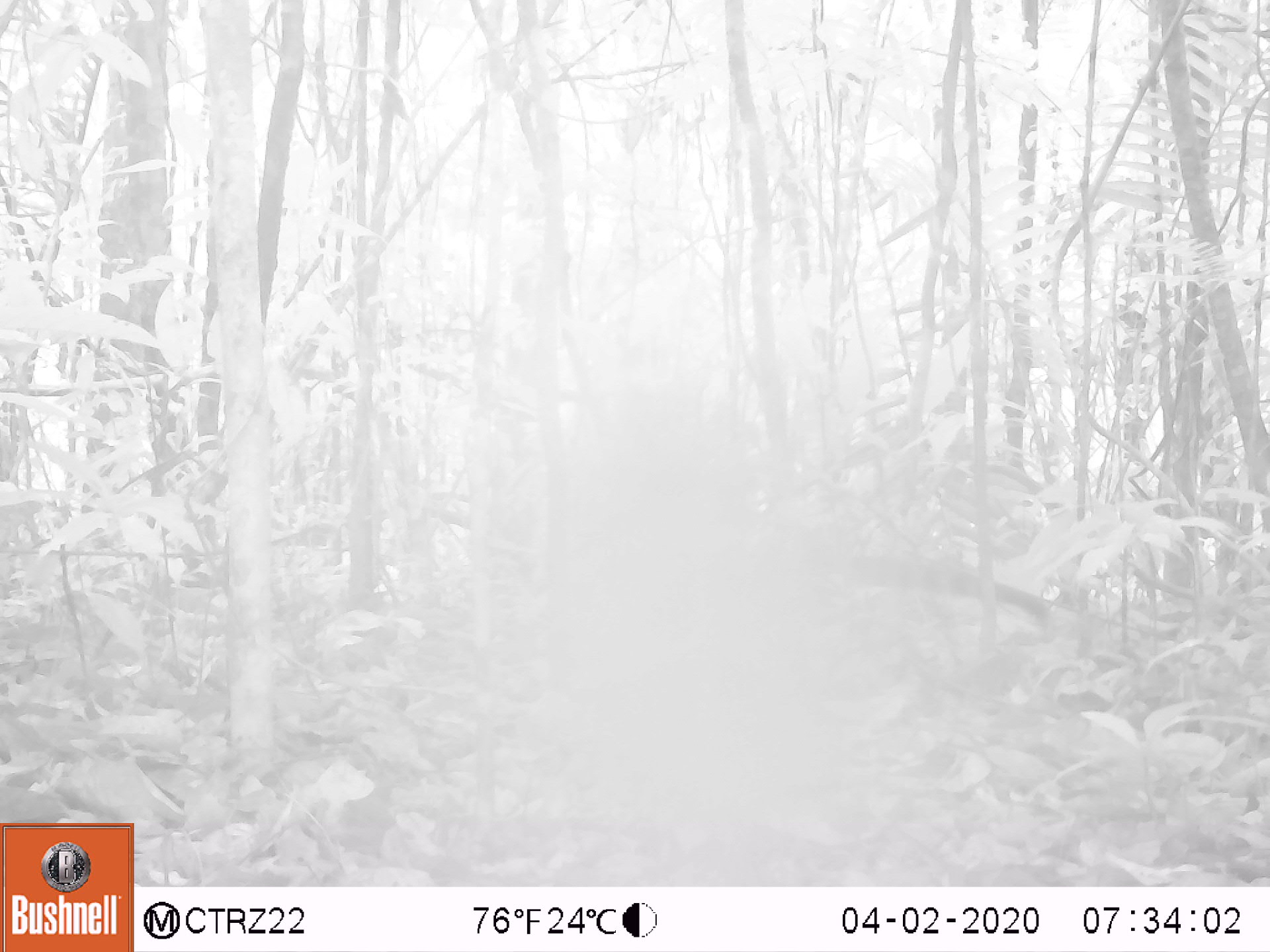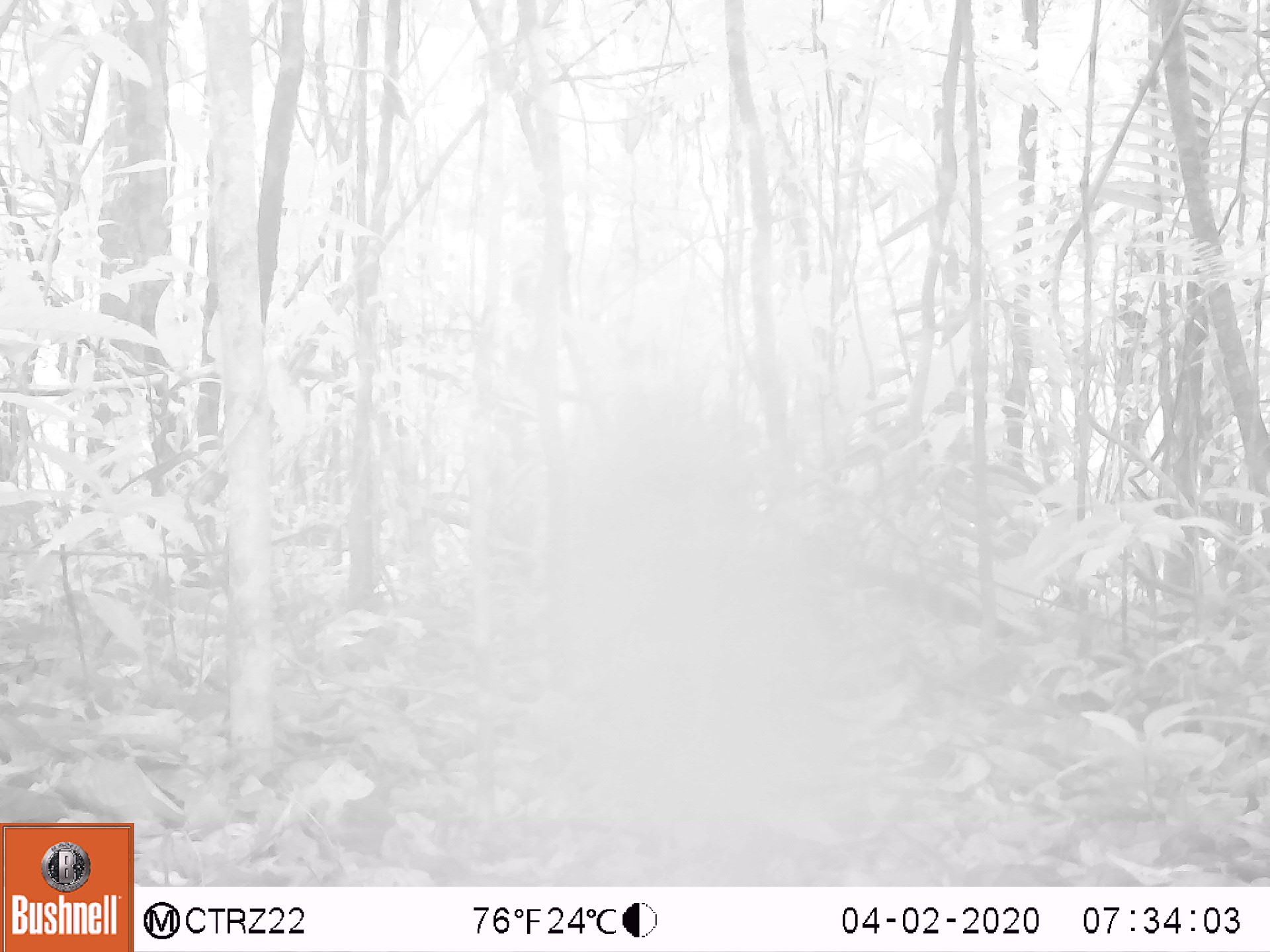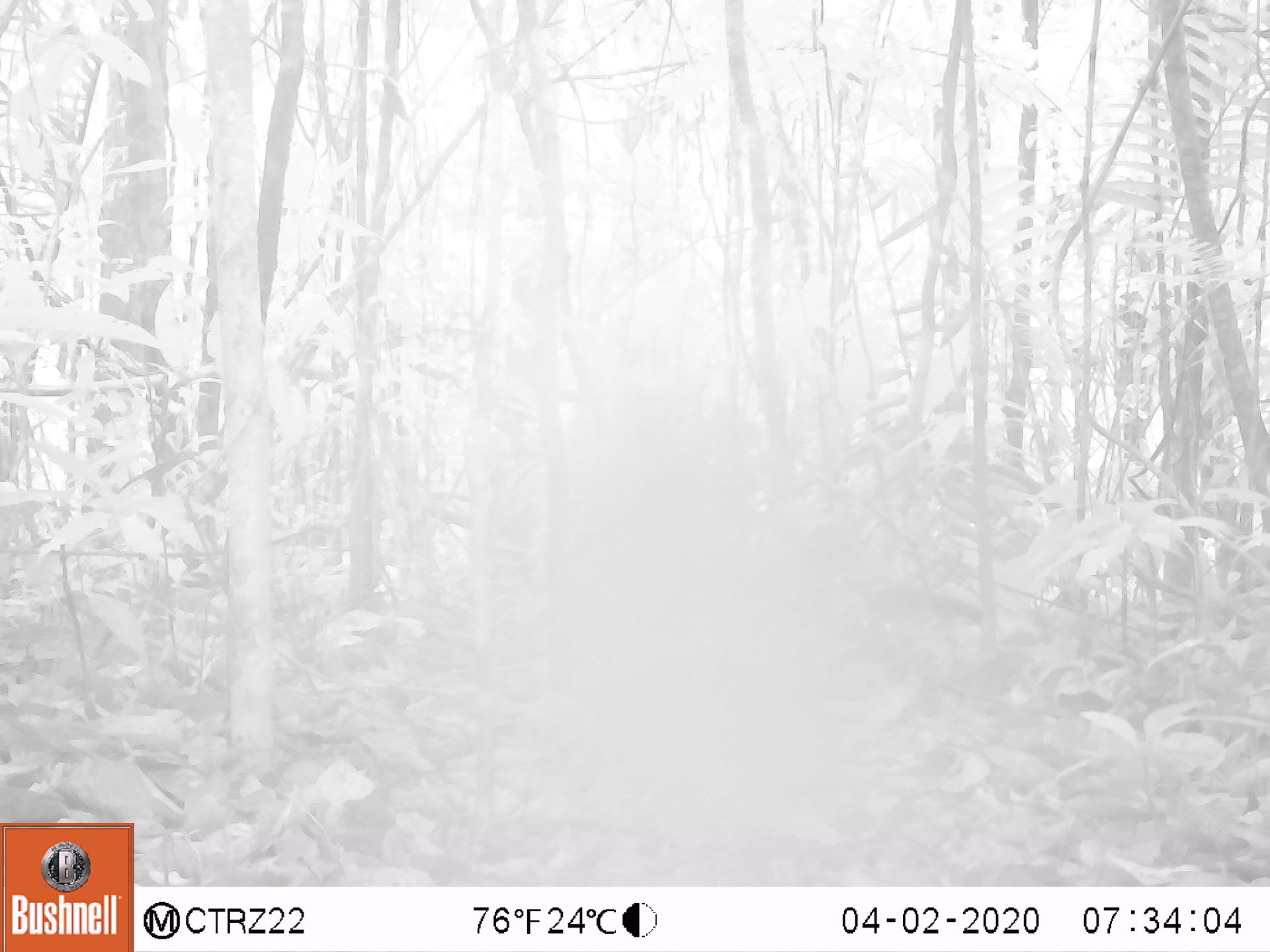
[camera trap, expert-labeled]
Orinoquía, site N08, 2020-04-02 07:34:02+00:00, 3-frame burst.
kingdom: Animalia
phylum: Chordata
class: Mammalia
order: Carnivora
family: Procyonidae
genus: Nasua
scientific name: Nasua nasua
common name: south american coati